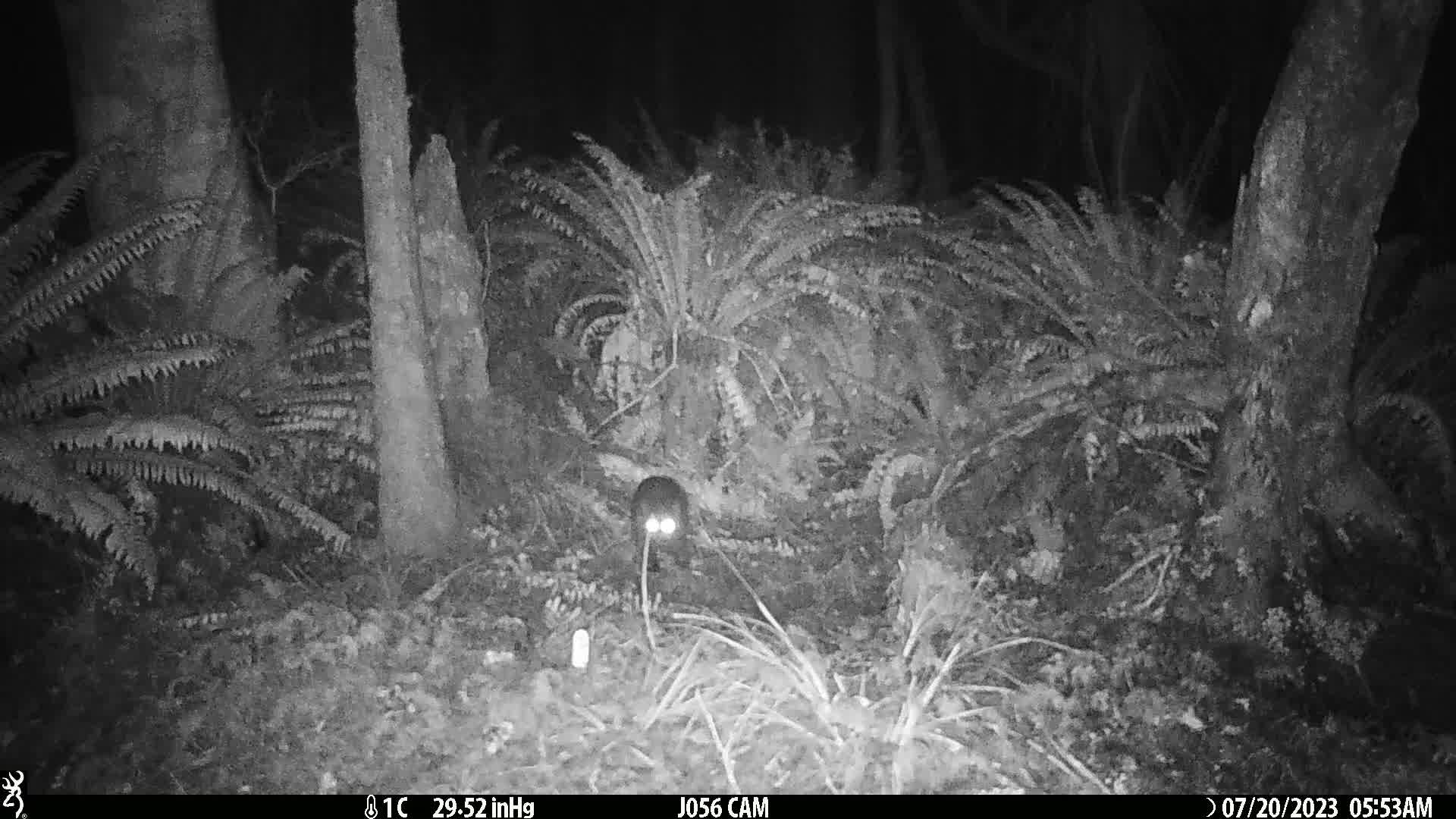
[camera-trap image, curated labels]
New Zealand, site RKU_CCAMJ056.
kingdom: Animalia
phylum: Chordata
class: Mammalia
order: Carnivora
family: Felidae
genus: Felis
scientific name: Felis catus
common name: domestic cat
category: cat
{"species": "cat (domestic cat) (Felis catus)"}